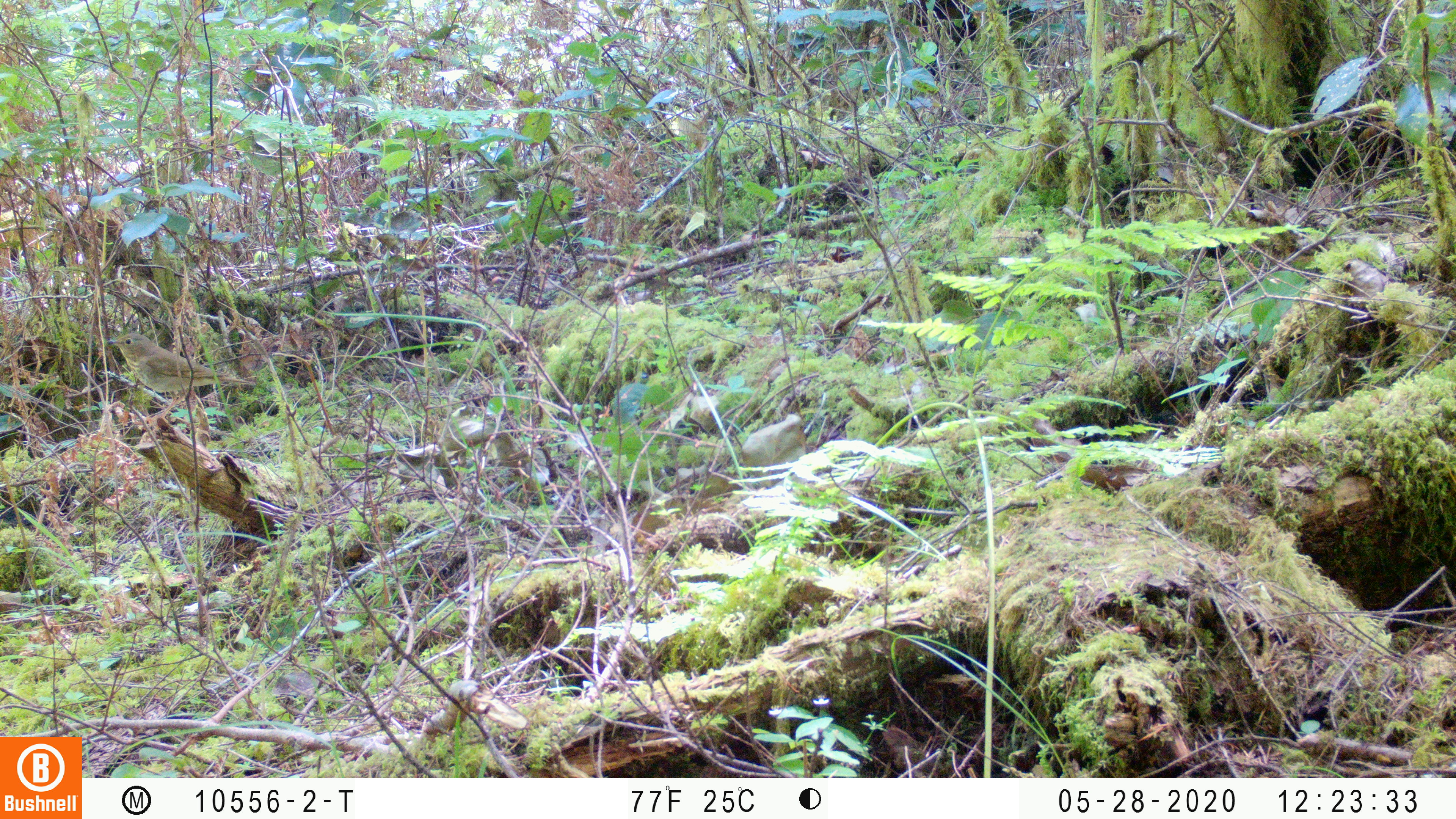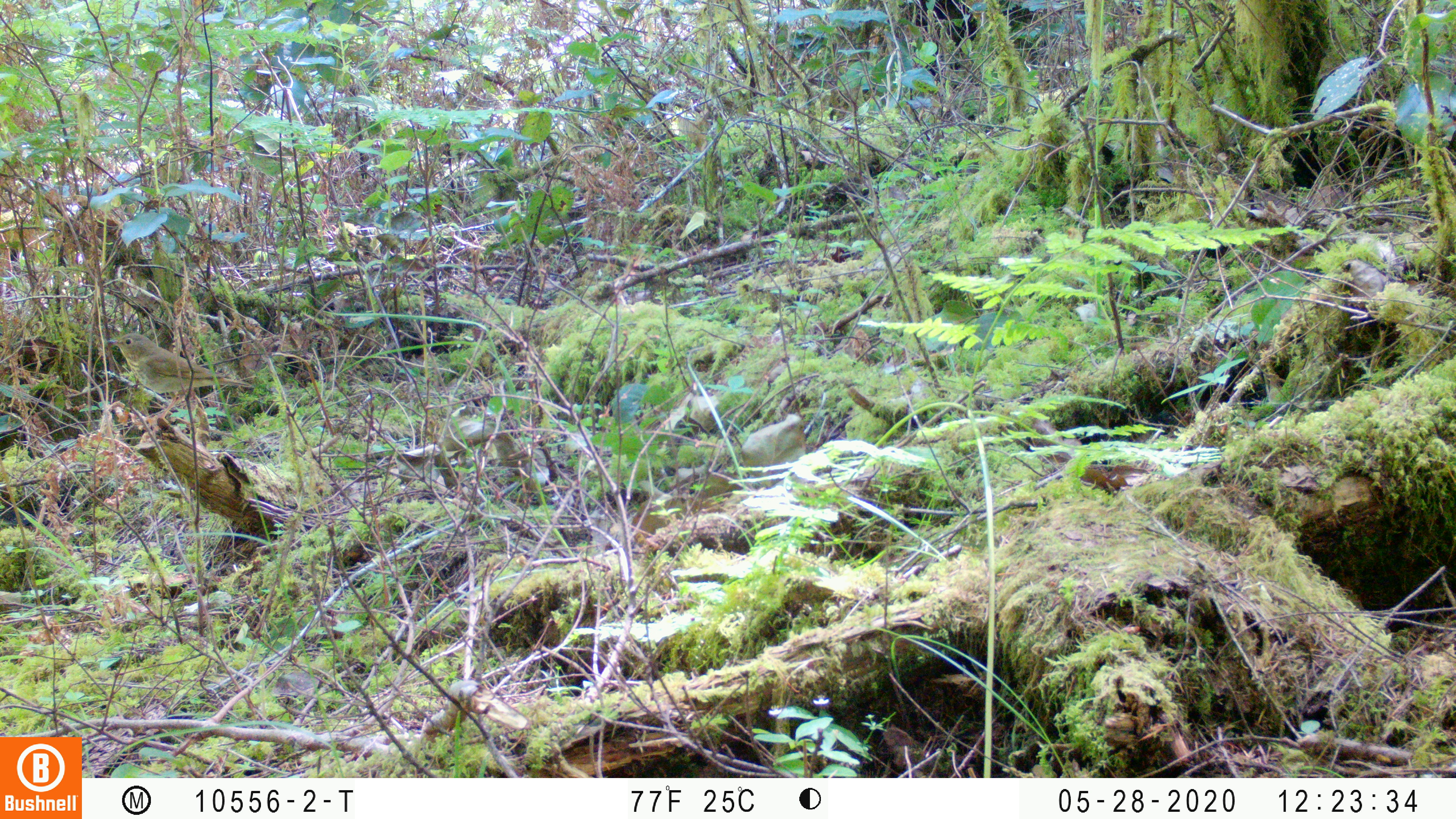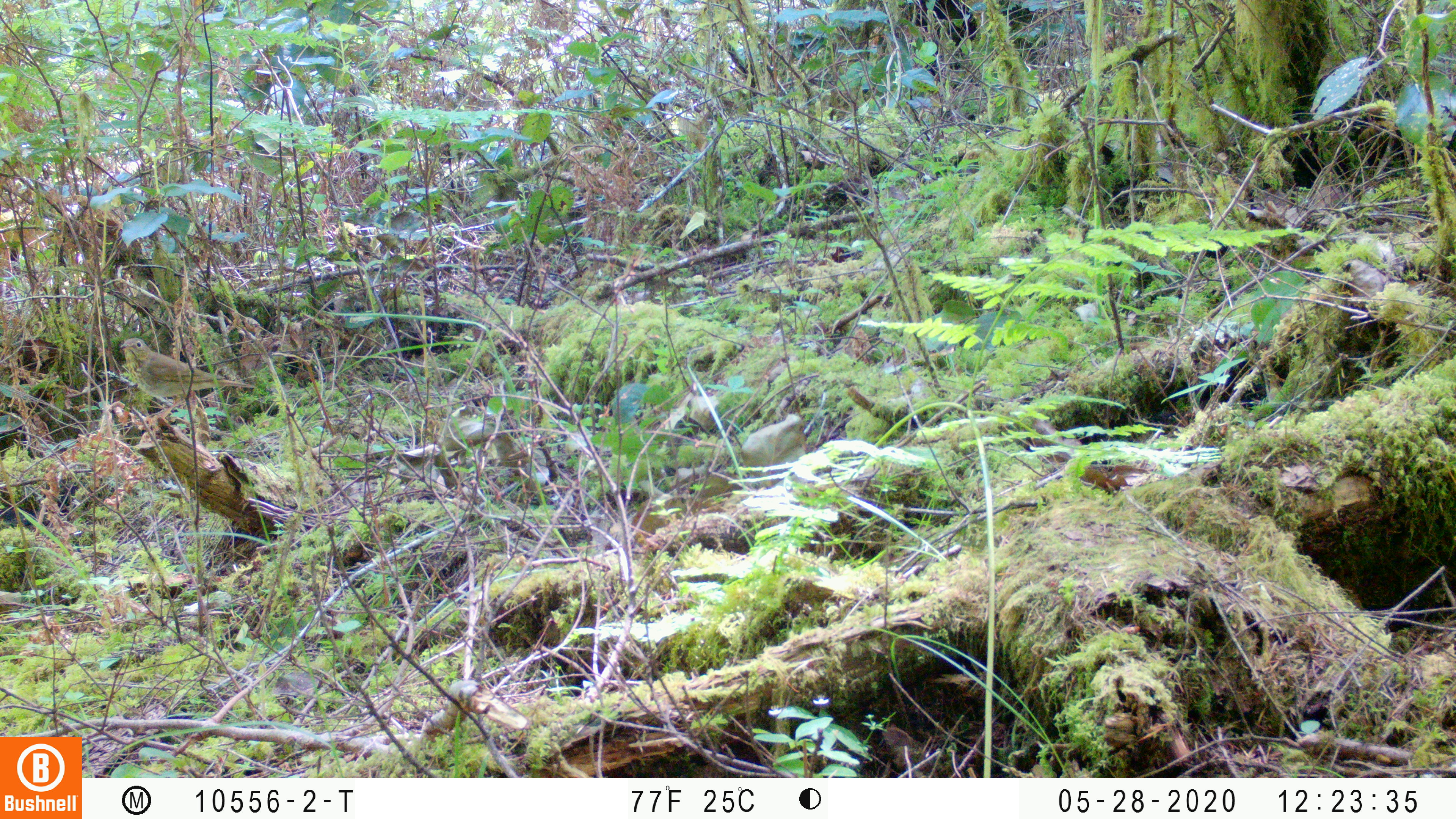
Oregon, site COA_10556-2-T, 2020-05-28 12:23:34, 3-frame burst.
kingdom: Animalia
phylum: Chordata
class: Aves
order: Passeriformes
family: Turdidae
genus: Catharus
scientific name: Catharus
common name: brown thrushes and nightingale-thrushes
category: catharus species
Catharus species (brown thrushes and nightingale-thrushes) (Catharus).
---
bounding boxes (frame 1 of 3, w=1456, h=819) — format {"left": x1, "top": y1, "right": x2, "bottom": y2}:
catharus species: {"left": 106, "top": 331, "right": 253, "bottom": 404}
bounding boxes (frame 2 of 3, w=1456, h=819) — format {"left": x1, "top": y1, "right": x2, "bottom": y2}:
catharus species: {"left": 108, "top": 333, "right": 253, "bottom": 403}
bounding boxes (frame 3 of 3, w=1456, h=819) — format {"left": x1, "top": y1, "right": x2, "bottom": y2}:
catharus species: {"left": 119, "top": 336, "right": 257, "bottom": 406}